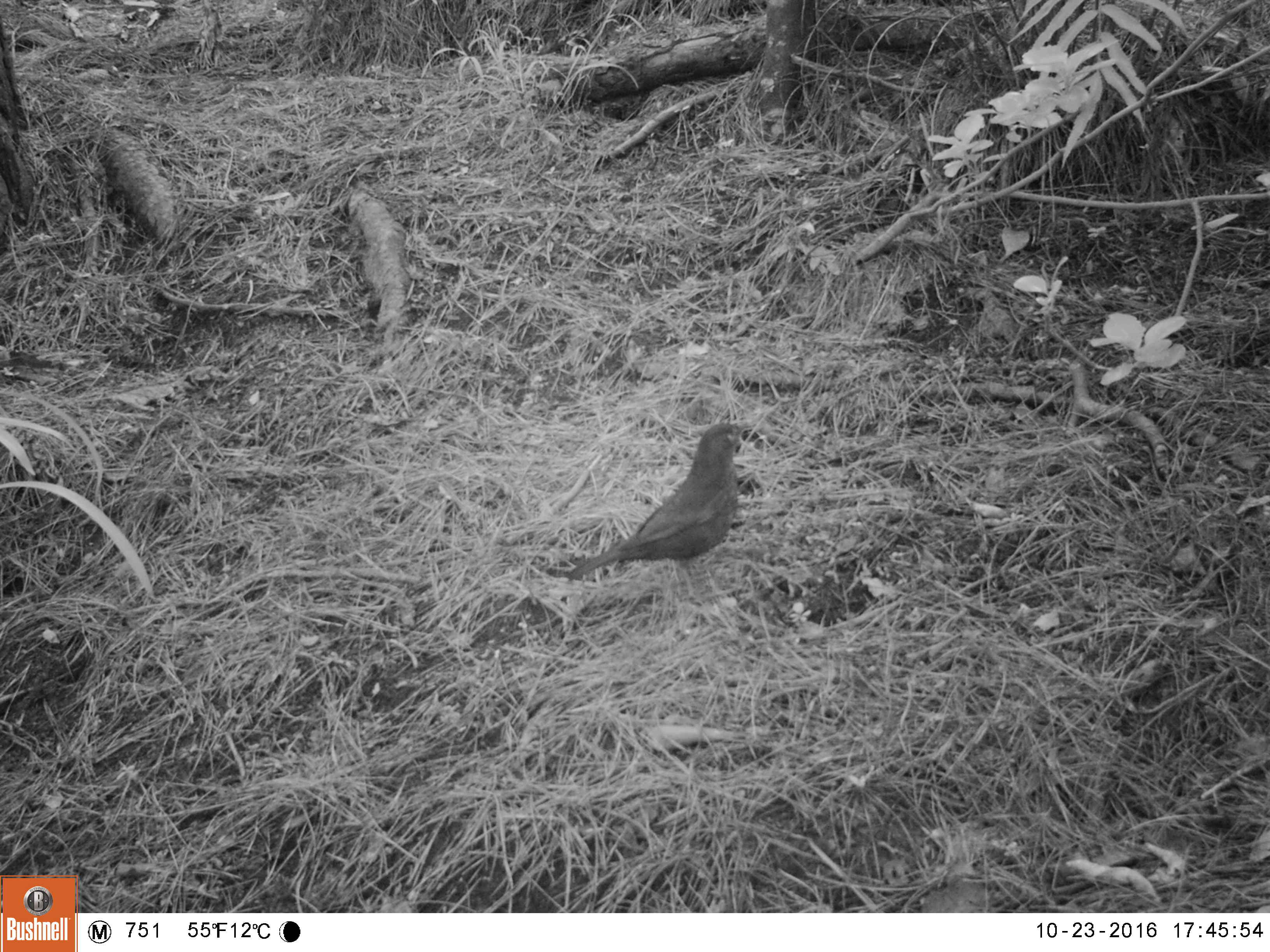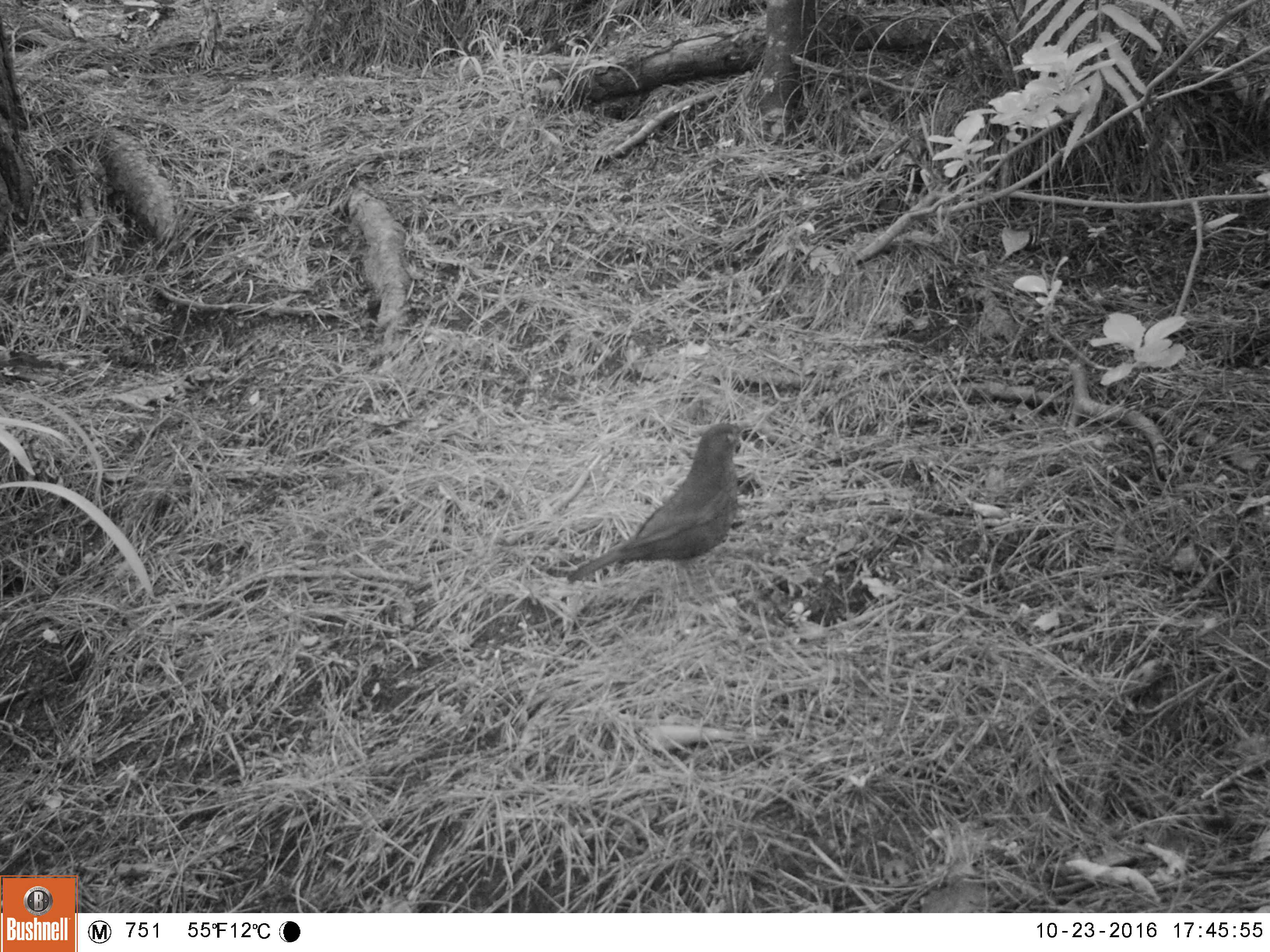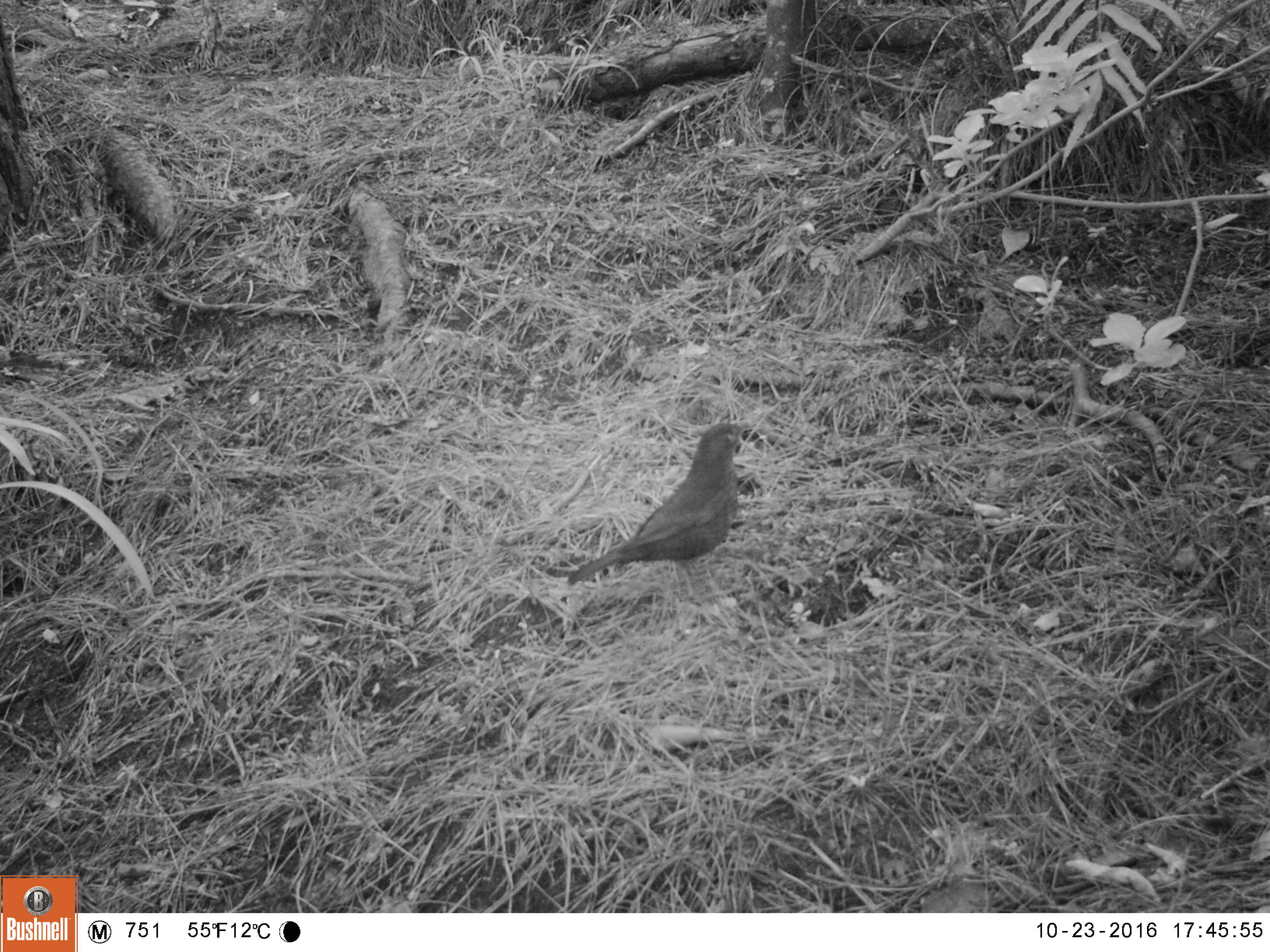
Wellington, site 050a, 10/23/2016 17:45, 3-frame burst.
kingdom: Animalia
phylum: Chordata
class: Aves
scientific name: Aves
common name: bird